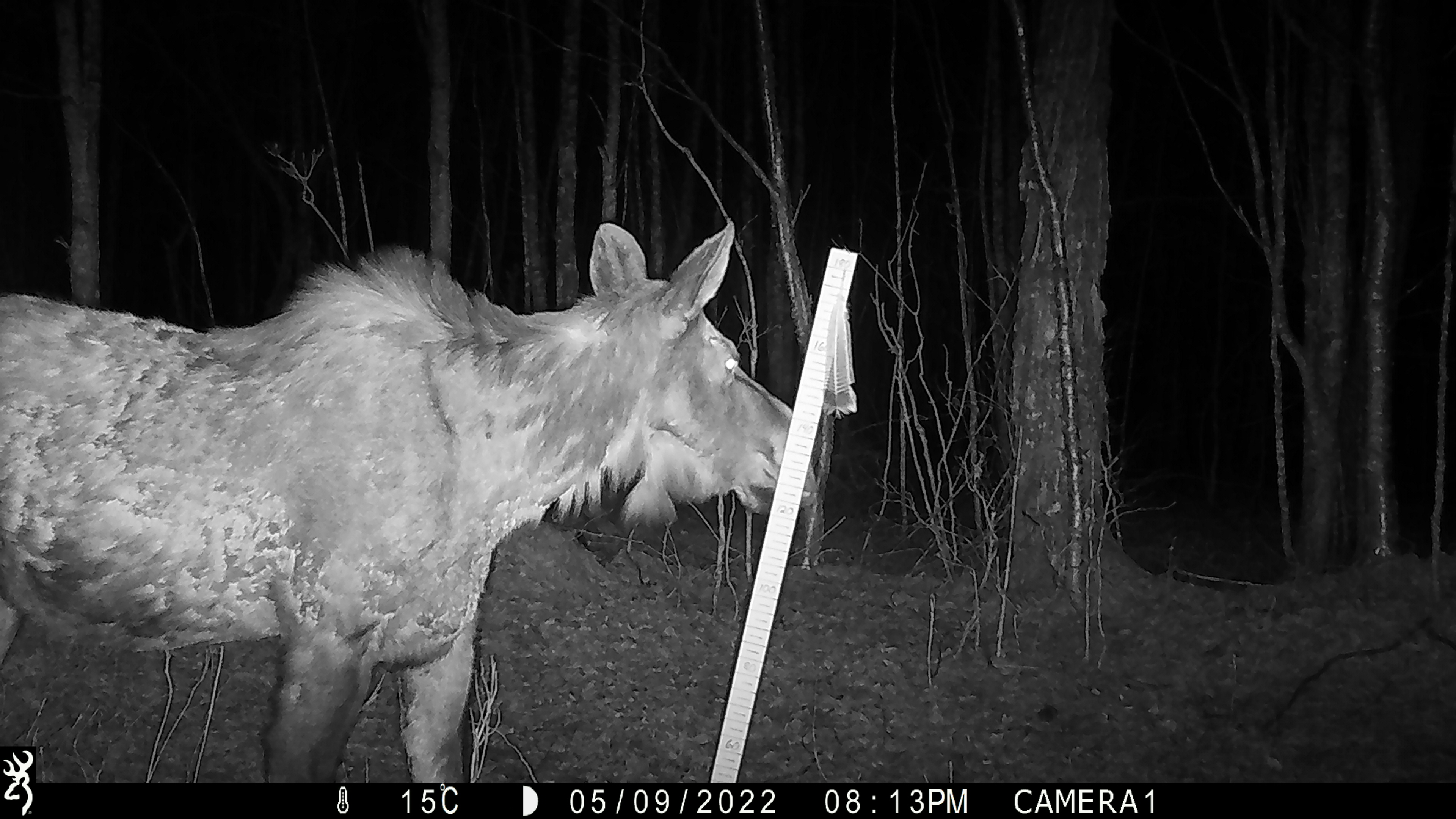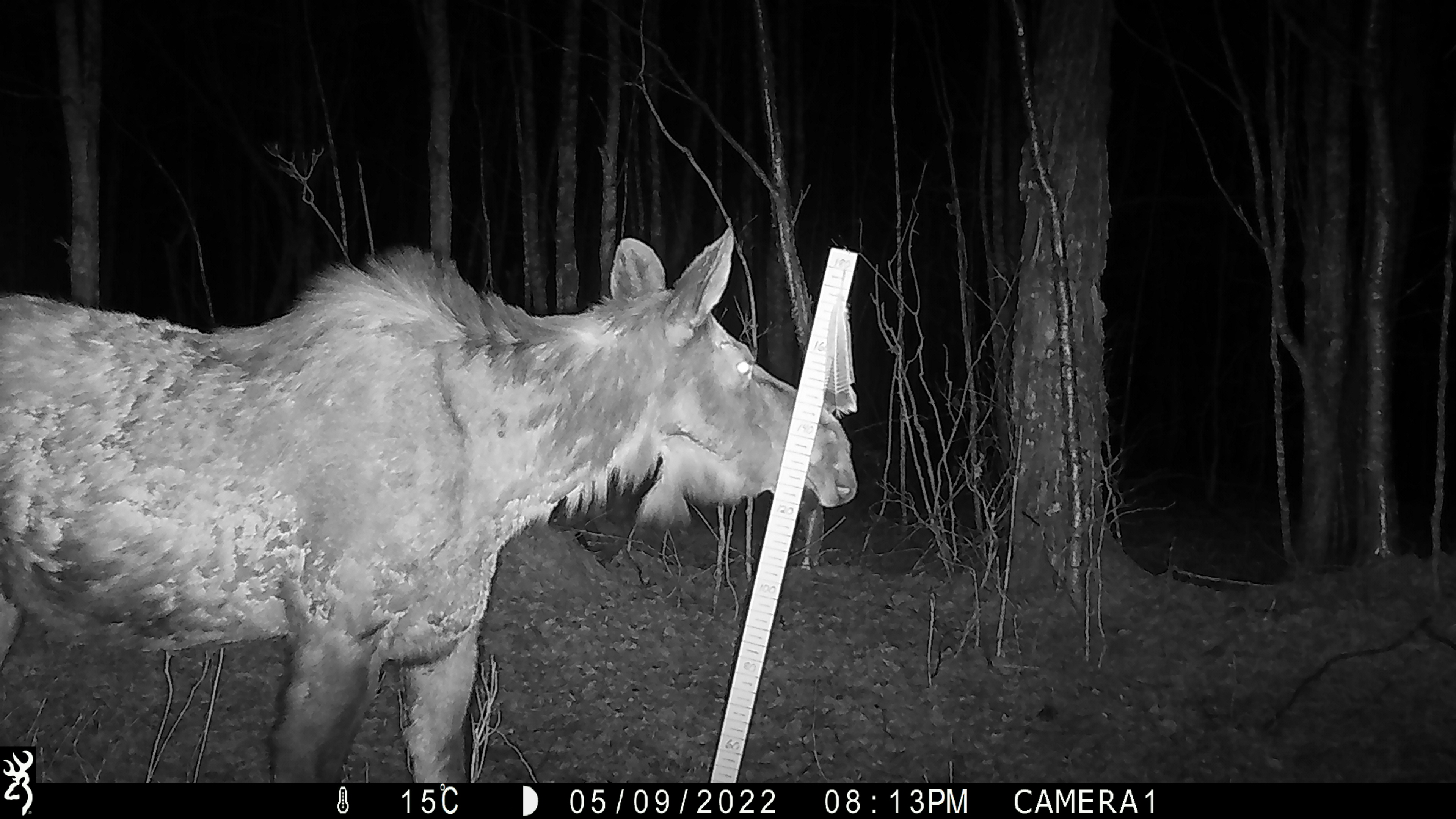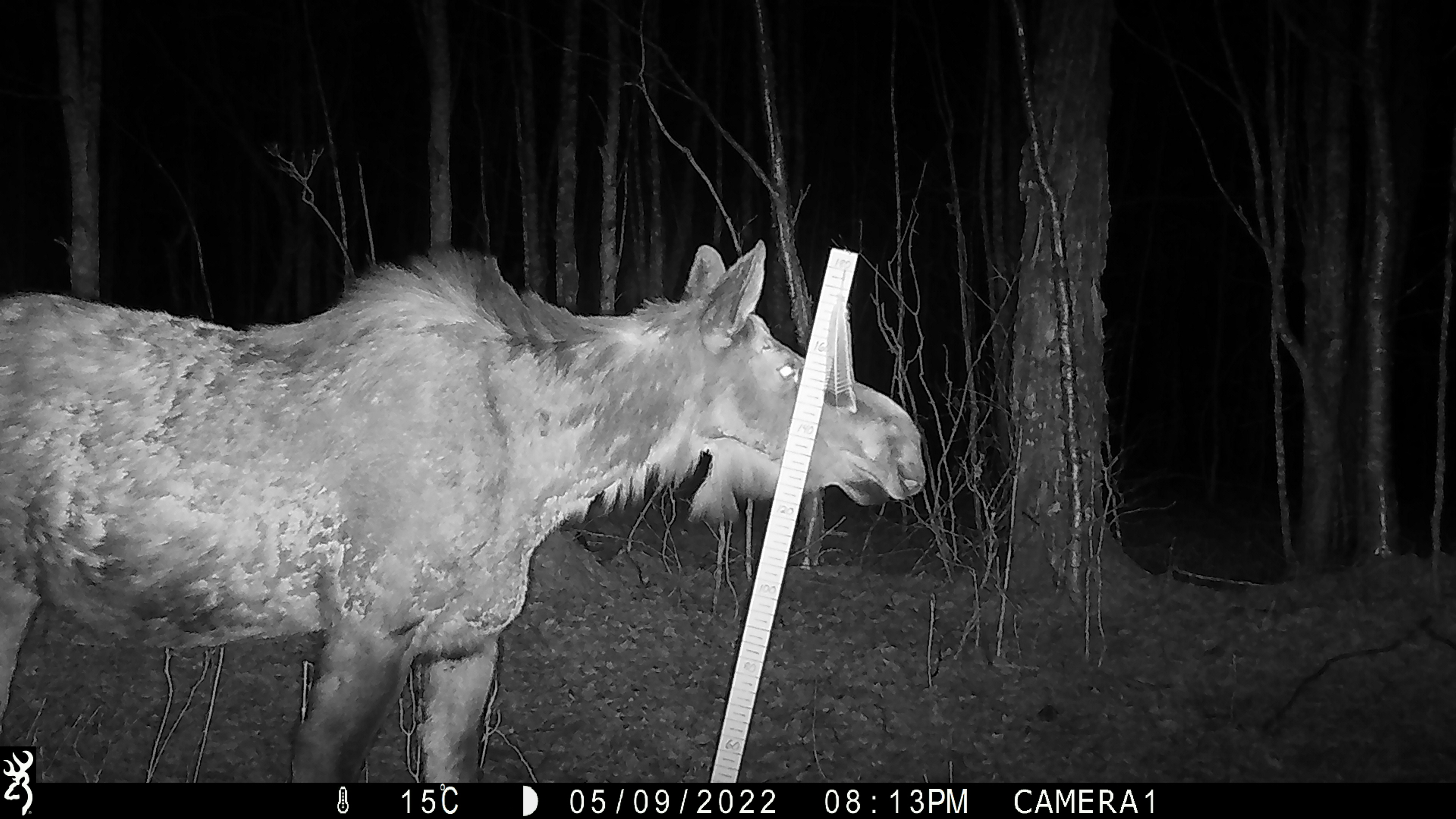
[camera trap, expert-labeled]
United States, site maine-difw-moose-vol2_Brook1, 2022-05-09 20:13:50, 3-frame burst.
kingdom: Animalia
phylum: Chordata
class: Mammalia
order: Artiodactyla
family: Cervidae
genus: Alces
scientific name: Alces alces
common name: moose